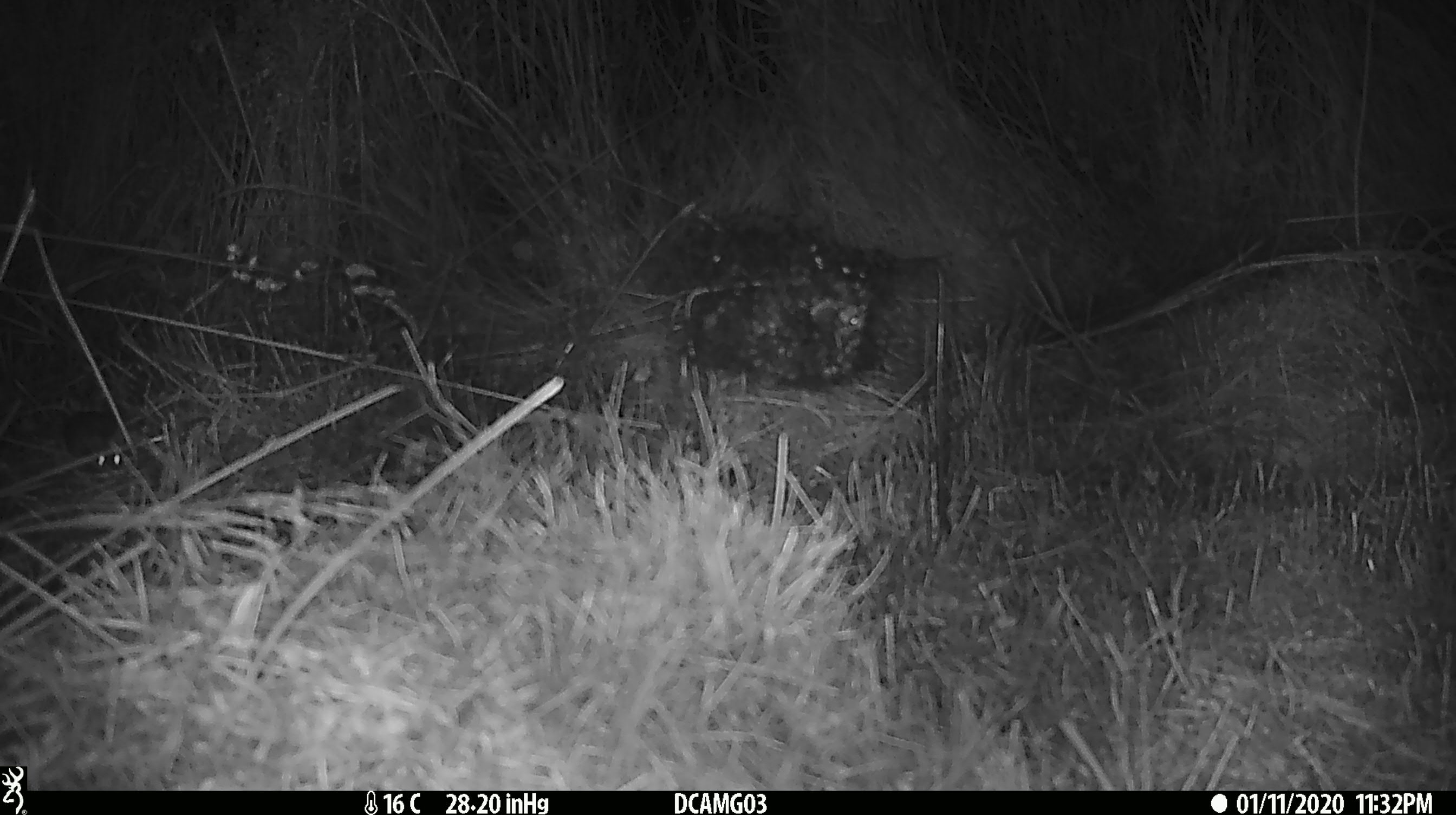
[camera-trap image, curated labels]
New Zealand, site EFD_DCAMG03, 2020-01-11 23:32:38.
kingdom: Animalia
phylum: Chordata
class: Mammalia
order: Rodentia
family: Muridae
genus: Mus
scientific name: Mus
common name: mouse